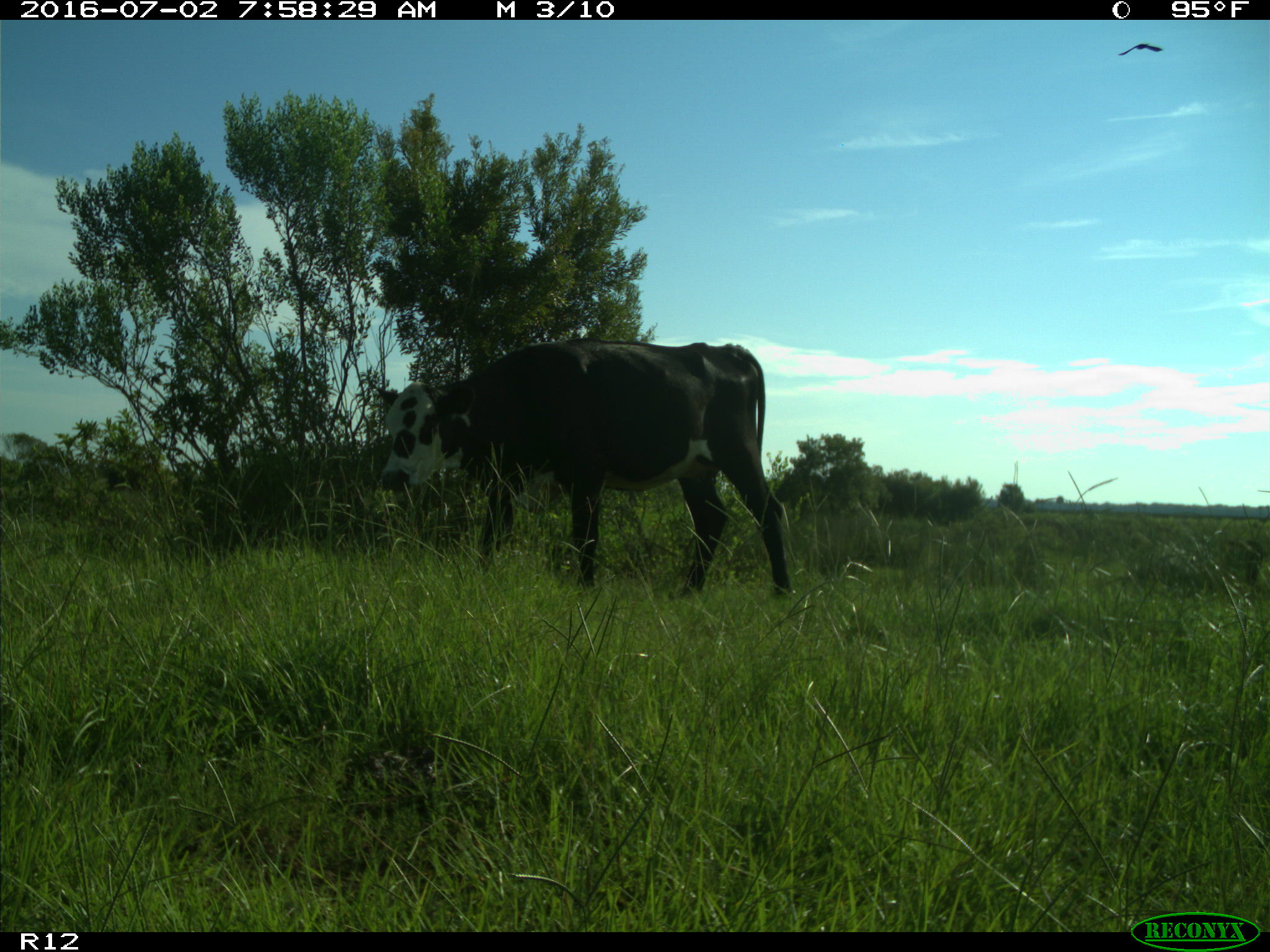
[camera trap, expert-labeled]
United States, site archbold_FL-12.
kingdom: Animalia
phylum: Chordata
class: Mammalia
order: Artiodactyla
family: Bovidae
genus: Bos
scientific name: Bos taurus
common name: domestic cow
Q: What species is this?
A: Bos taurus (domestic cow).